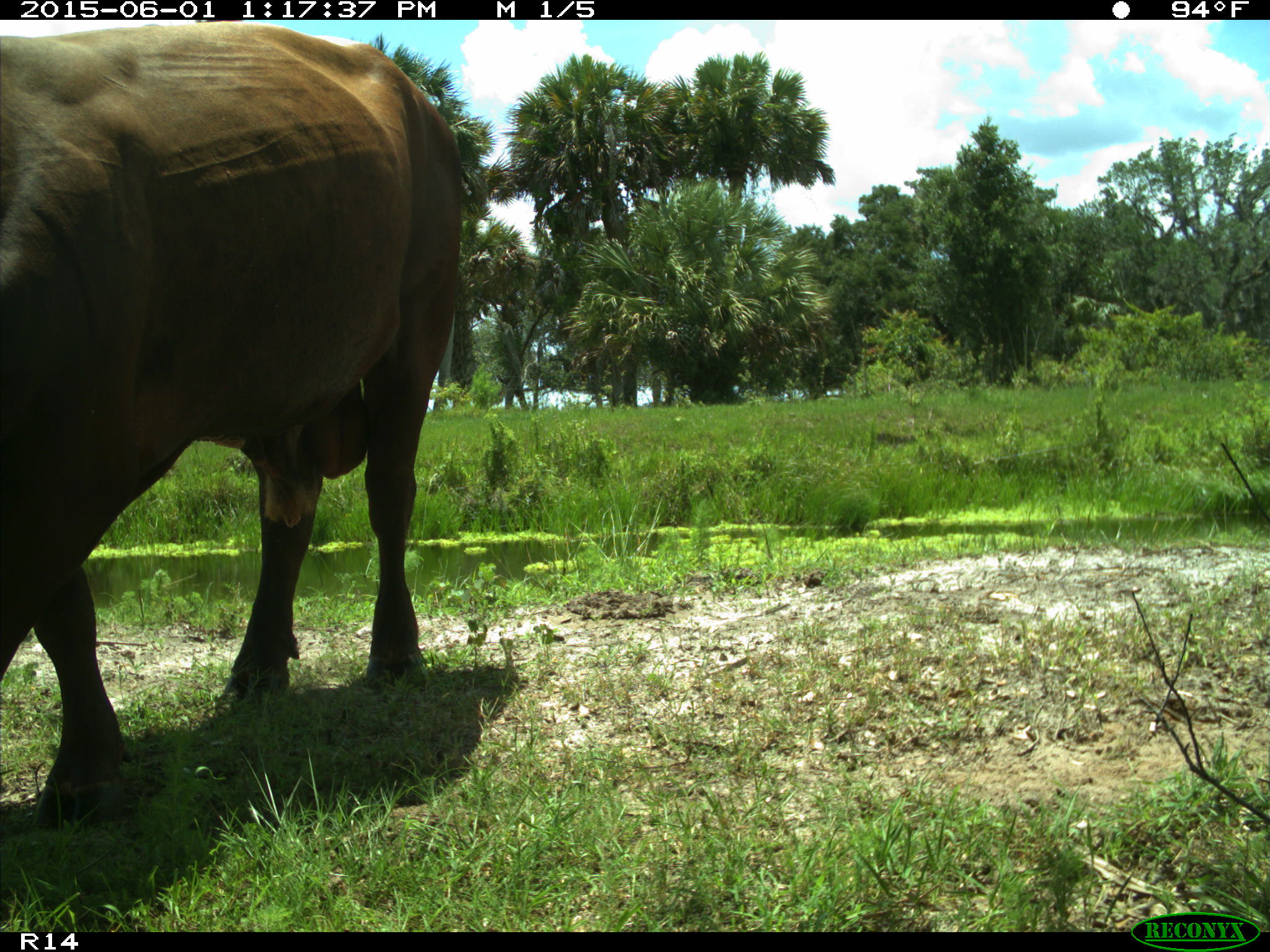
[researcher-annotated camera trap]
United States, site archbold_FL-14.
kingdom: Animalia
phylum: Chordata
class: Mammalia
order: Artiodactyla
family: Bovidae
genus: Bos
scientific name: Bos taurus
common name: domestic cow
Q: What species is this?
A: Bos taurus (domestic cow).